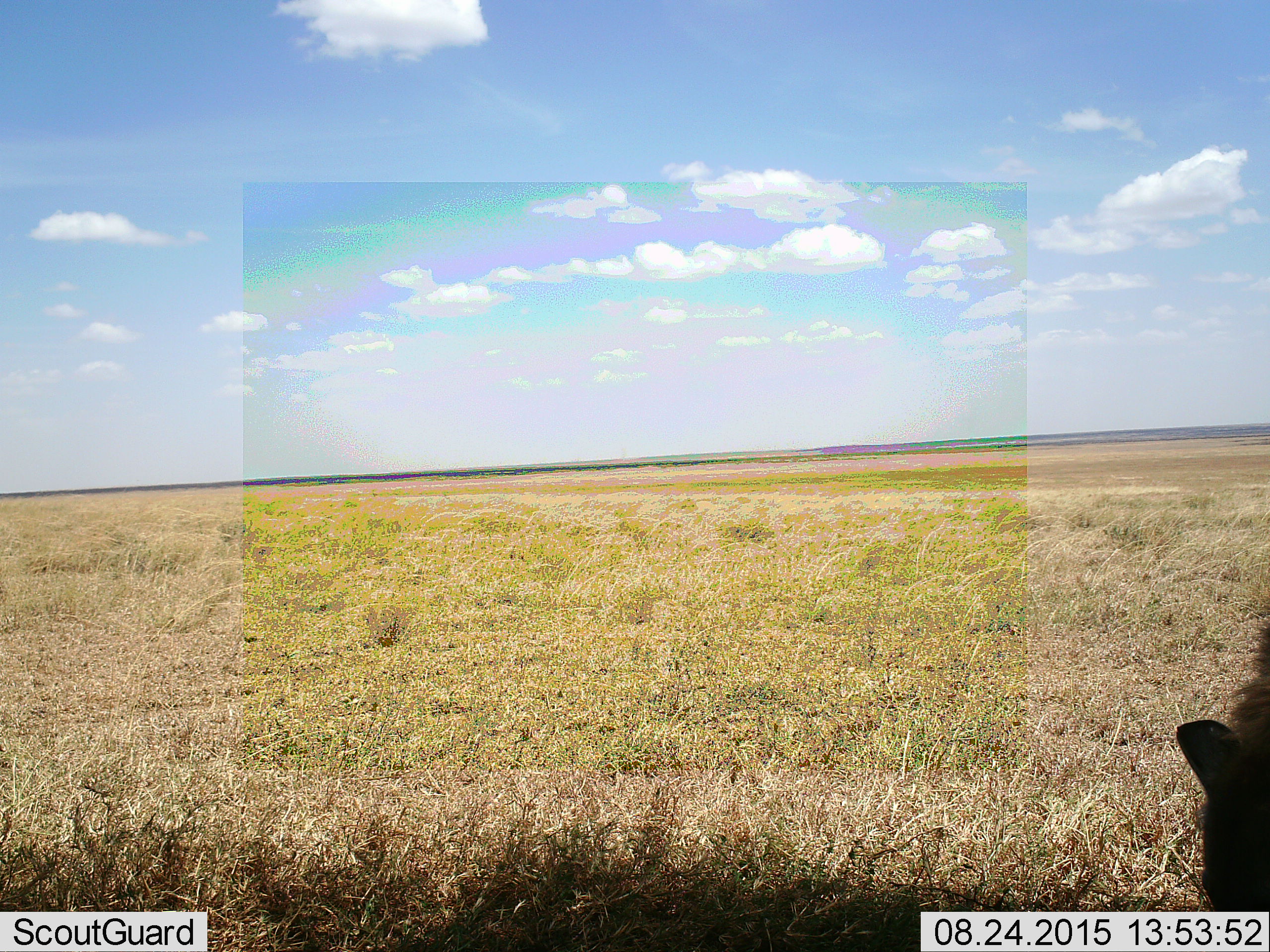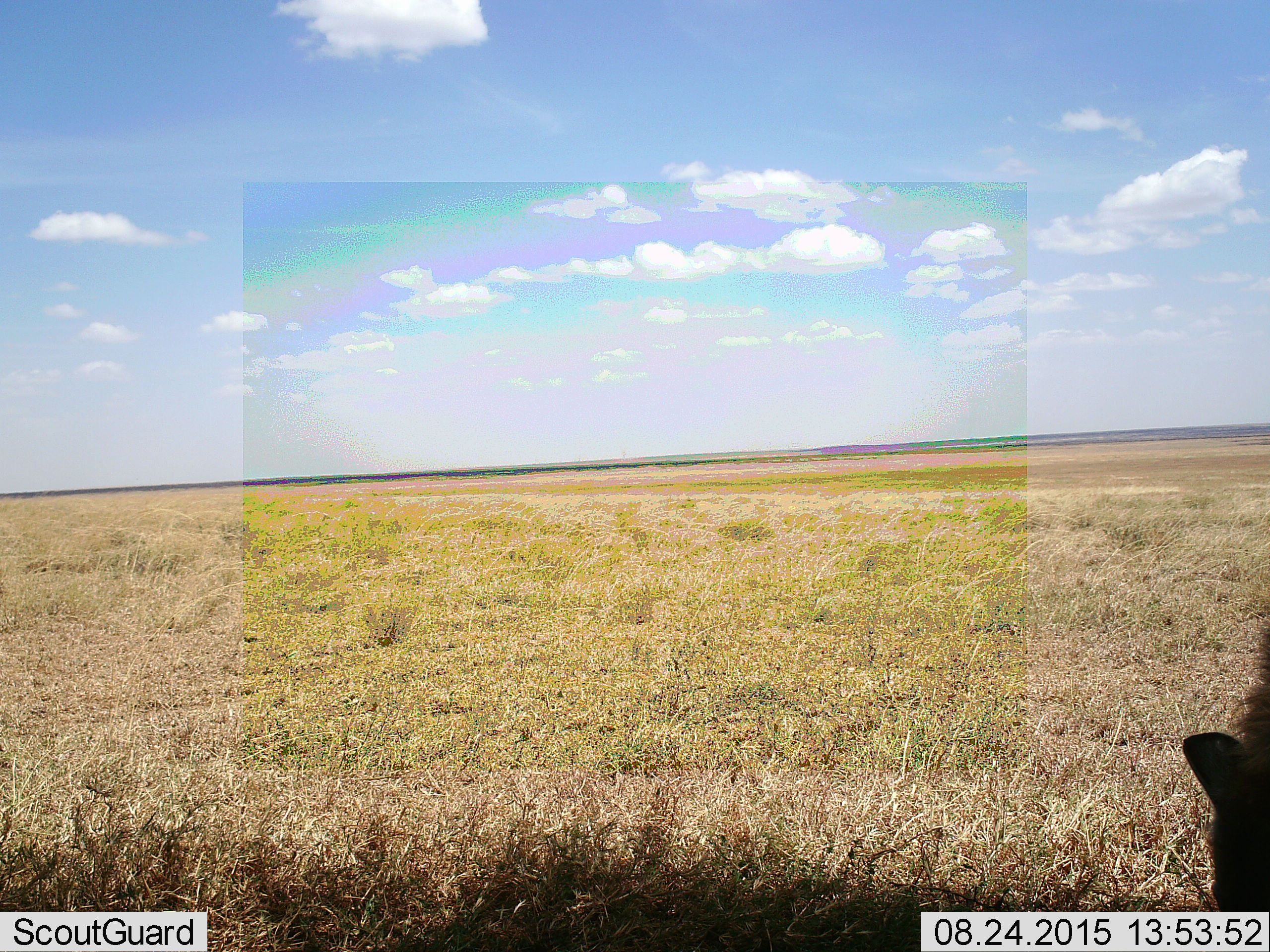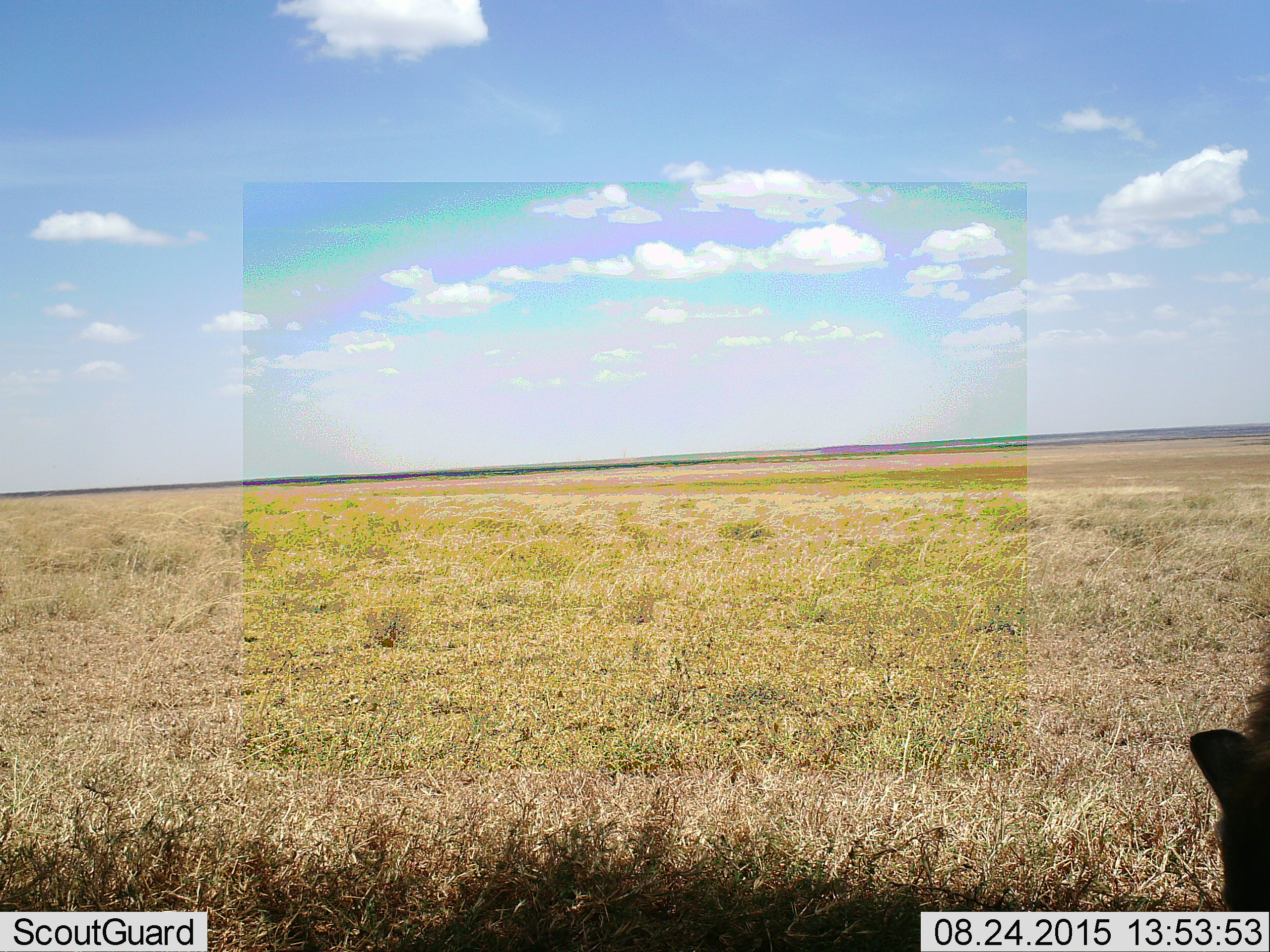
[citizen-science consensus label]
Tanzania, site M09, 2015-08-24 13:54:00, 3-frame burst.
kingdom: Animalia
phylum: Chordata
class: Mammalia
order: Carnivora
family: Hyaenidae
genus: Crocuta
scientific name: Crocuta crocuta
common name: spotted hyena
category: hyenaspotted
Hyenaspotted (spotted hyena) (Crocuta crocuta), count 1. Behavior (volunteer vote fractions): standing 100%, resting 0%, moving 17%, interacting 0%. Young present (vote fraction): 0%. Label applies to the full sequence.